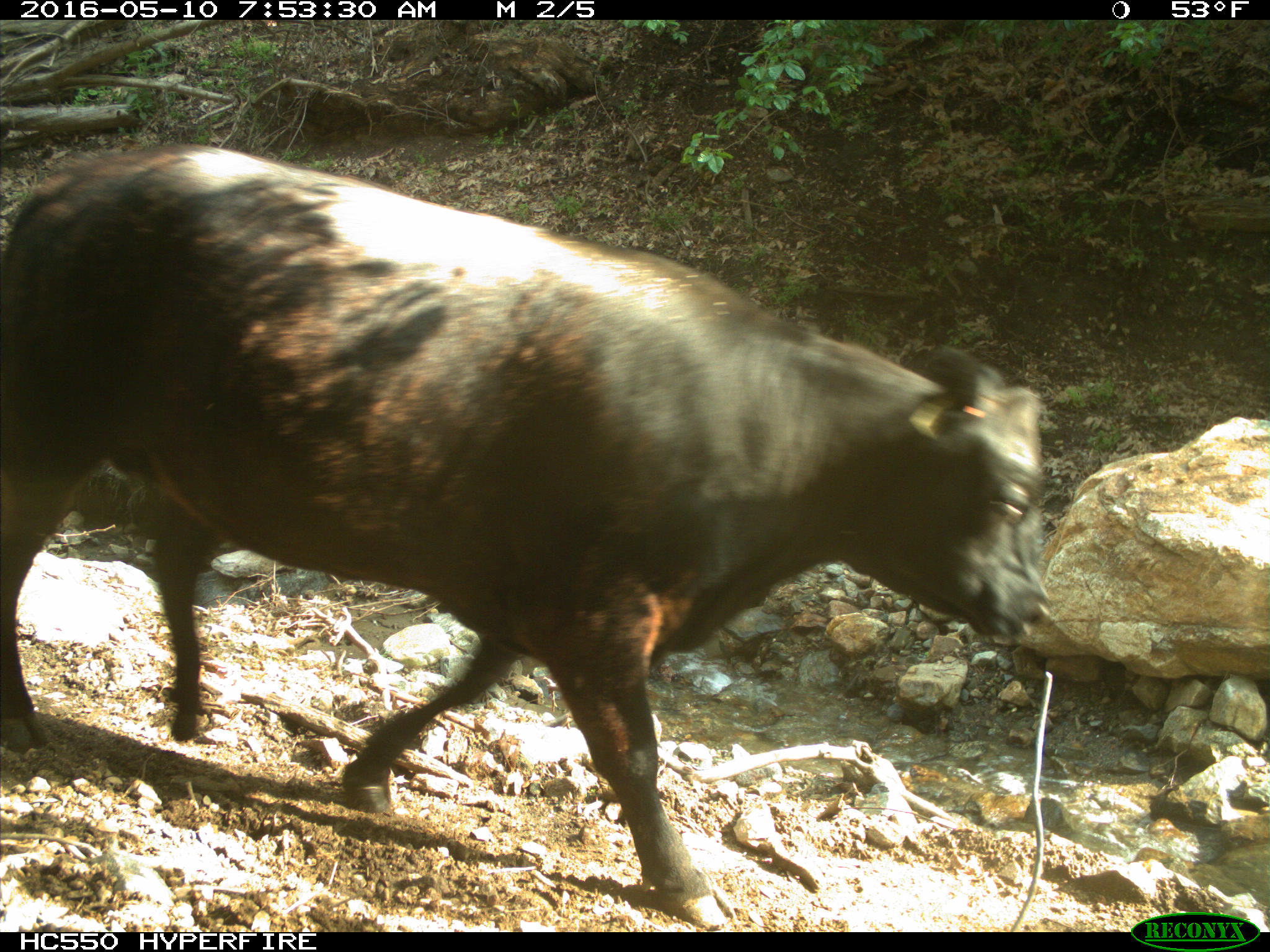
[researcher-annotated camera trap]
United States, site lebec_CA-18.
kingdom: Animalia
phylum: Chordata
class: Mammalia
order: Artiodactyla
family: Bovidae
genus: Bos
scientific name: Bos taurus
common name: domestic cow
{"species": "Bos taurus (domestic cow)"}